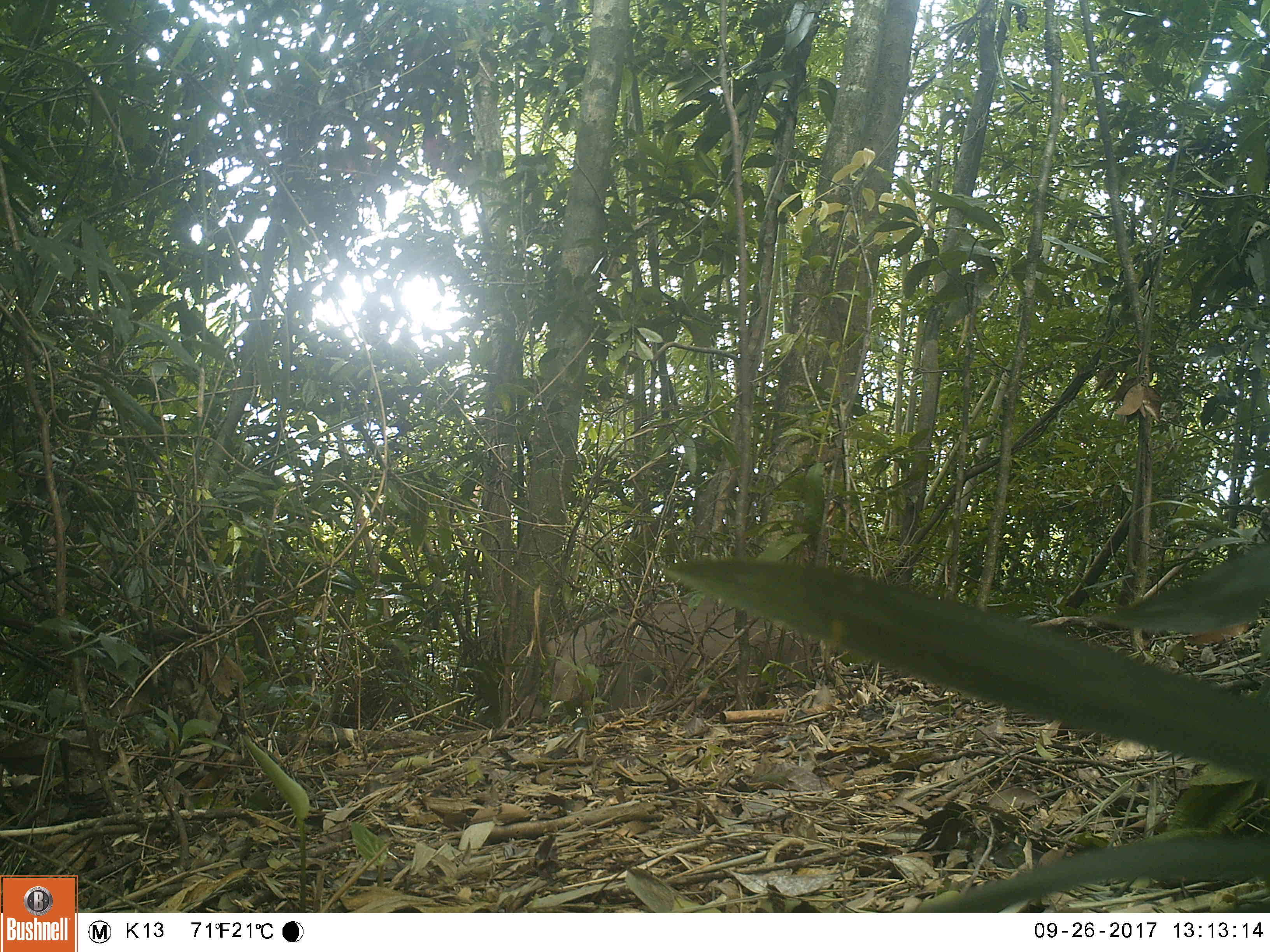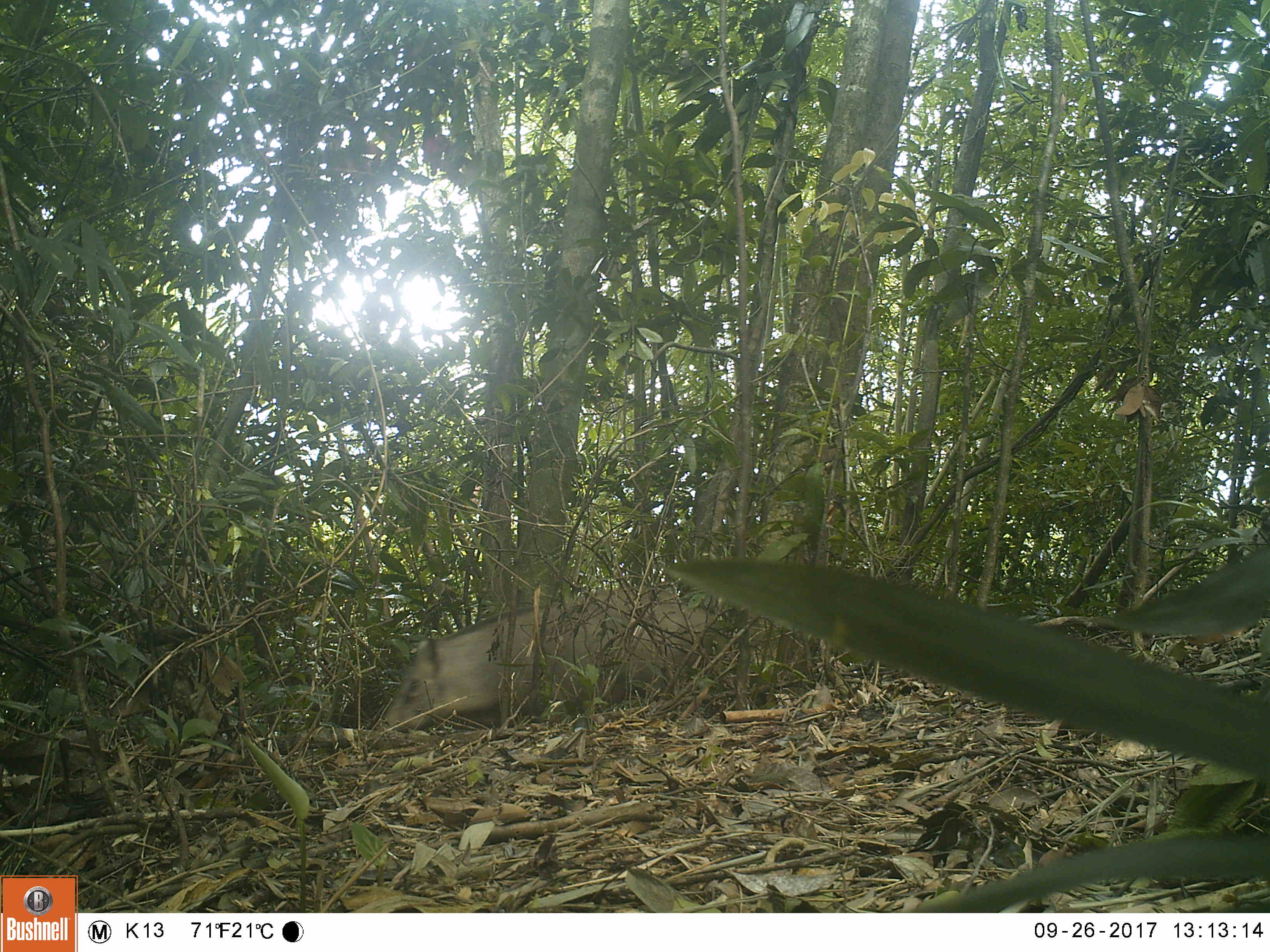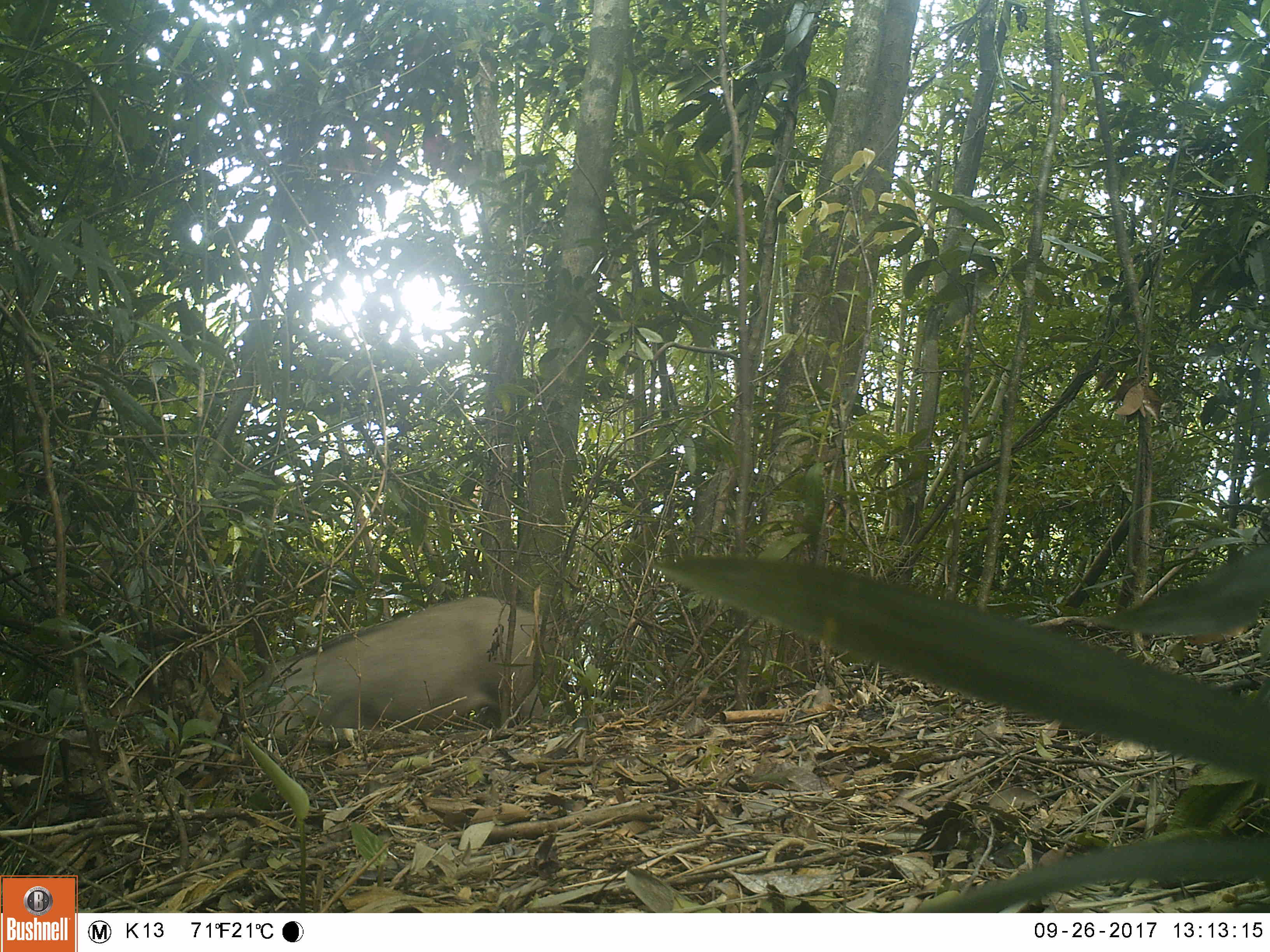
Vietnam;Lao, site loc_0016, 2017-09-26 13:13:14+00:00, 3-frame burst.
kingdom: Animalia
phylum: Chordata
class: Mammalia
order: Artiodactyla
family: Suidae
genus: Sus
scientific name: Sus scrofa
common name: eurasian wild pig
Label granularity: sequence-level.